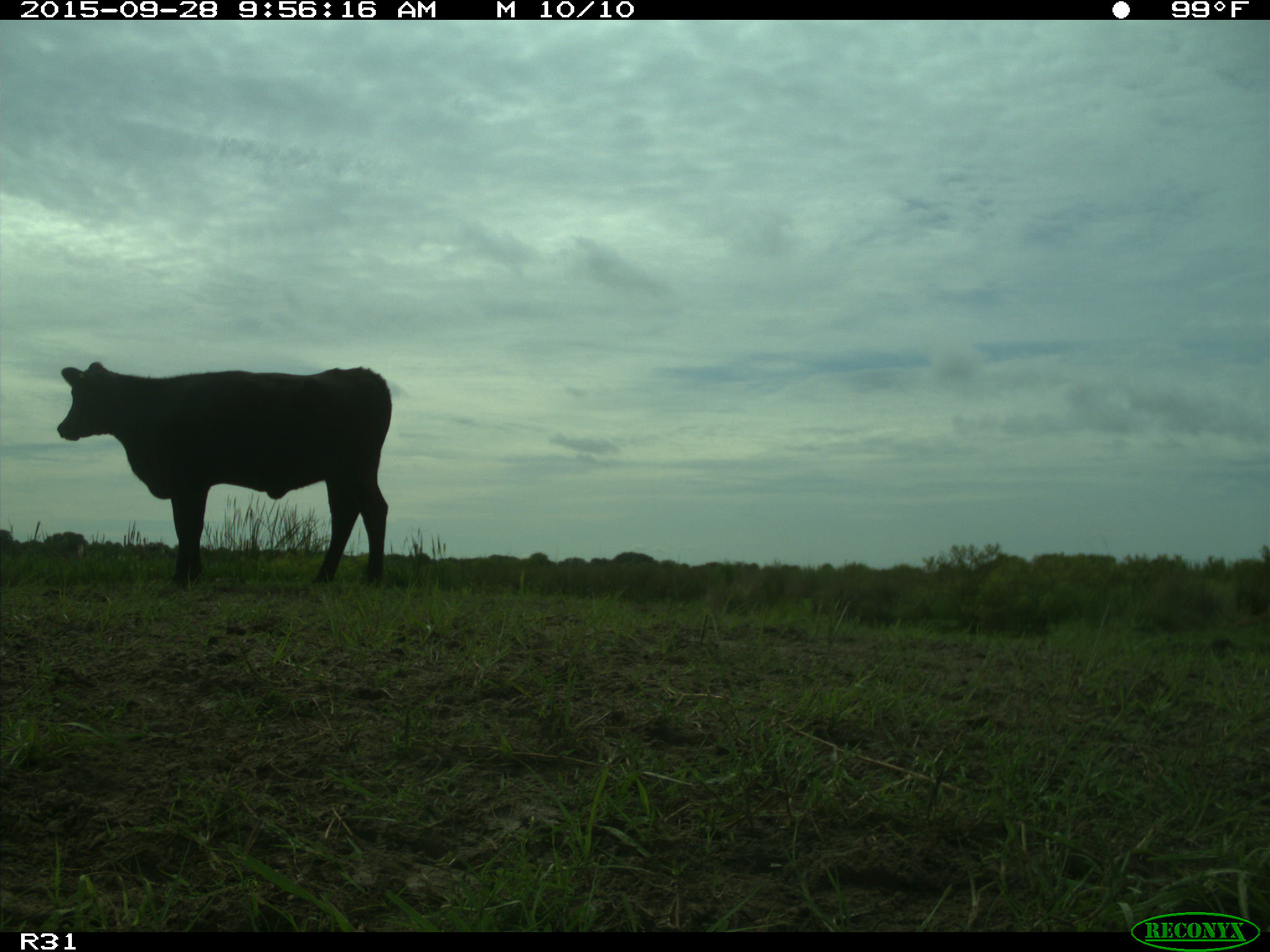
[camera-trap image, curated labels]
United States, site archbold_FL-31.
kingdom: Animalia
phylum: Chordata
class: Mammalia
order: Artiodactyla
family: Bovidae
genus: Bos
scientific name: Bos taurus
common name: domestic cow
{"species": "Bos taurus (domestic cow)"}